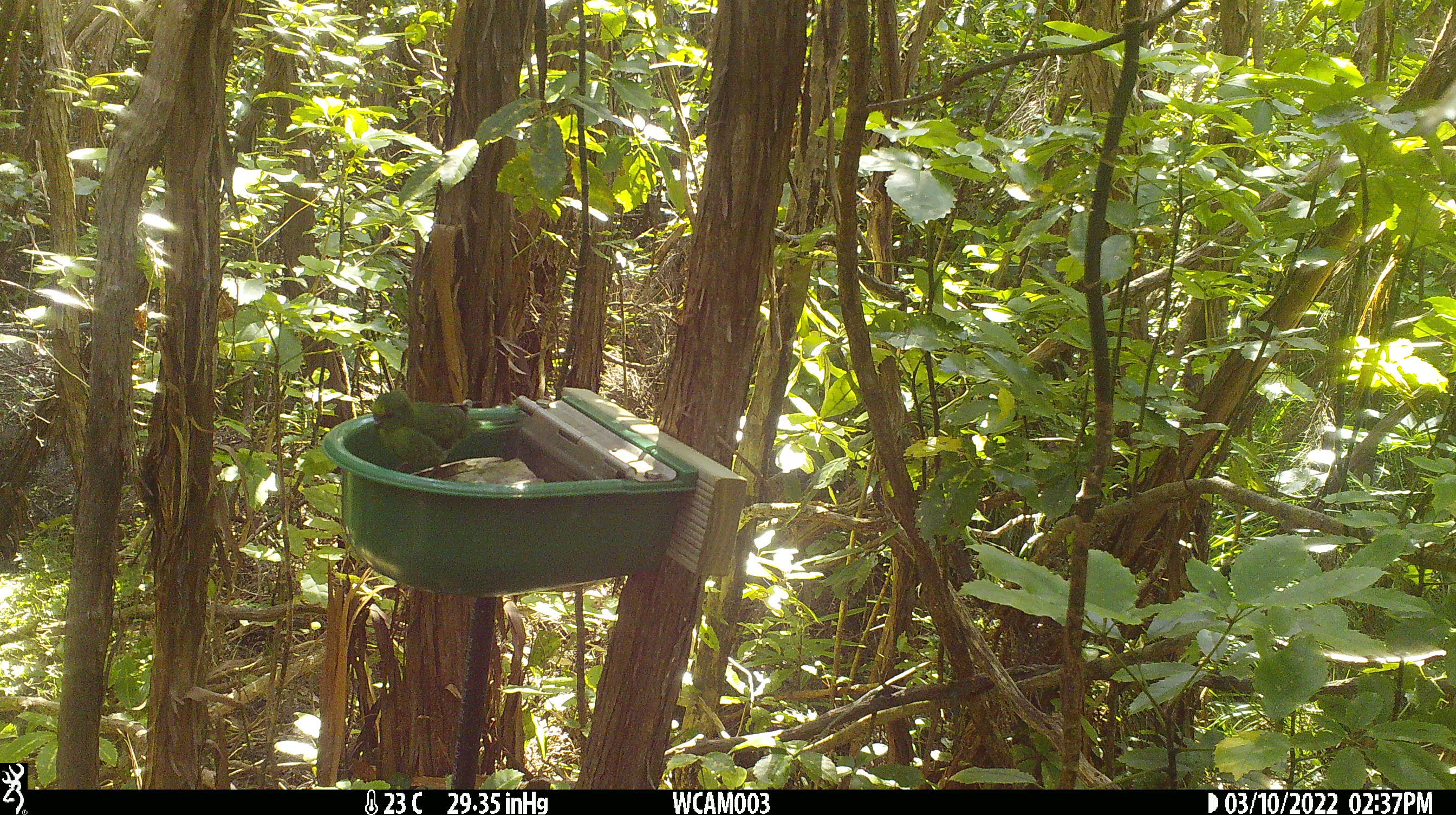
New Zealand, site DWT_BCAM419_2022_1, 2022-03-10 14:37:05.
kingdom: Animalia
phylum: Chordata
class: Aves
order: Psittaciformes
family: Psittaculidae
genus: Cyanoramphus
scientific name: Cyanoramphus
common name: parakeet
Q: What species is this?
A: Parakeet (Cyanoramphus).